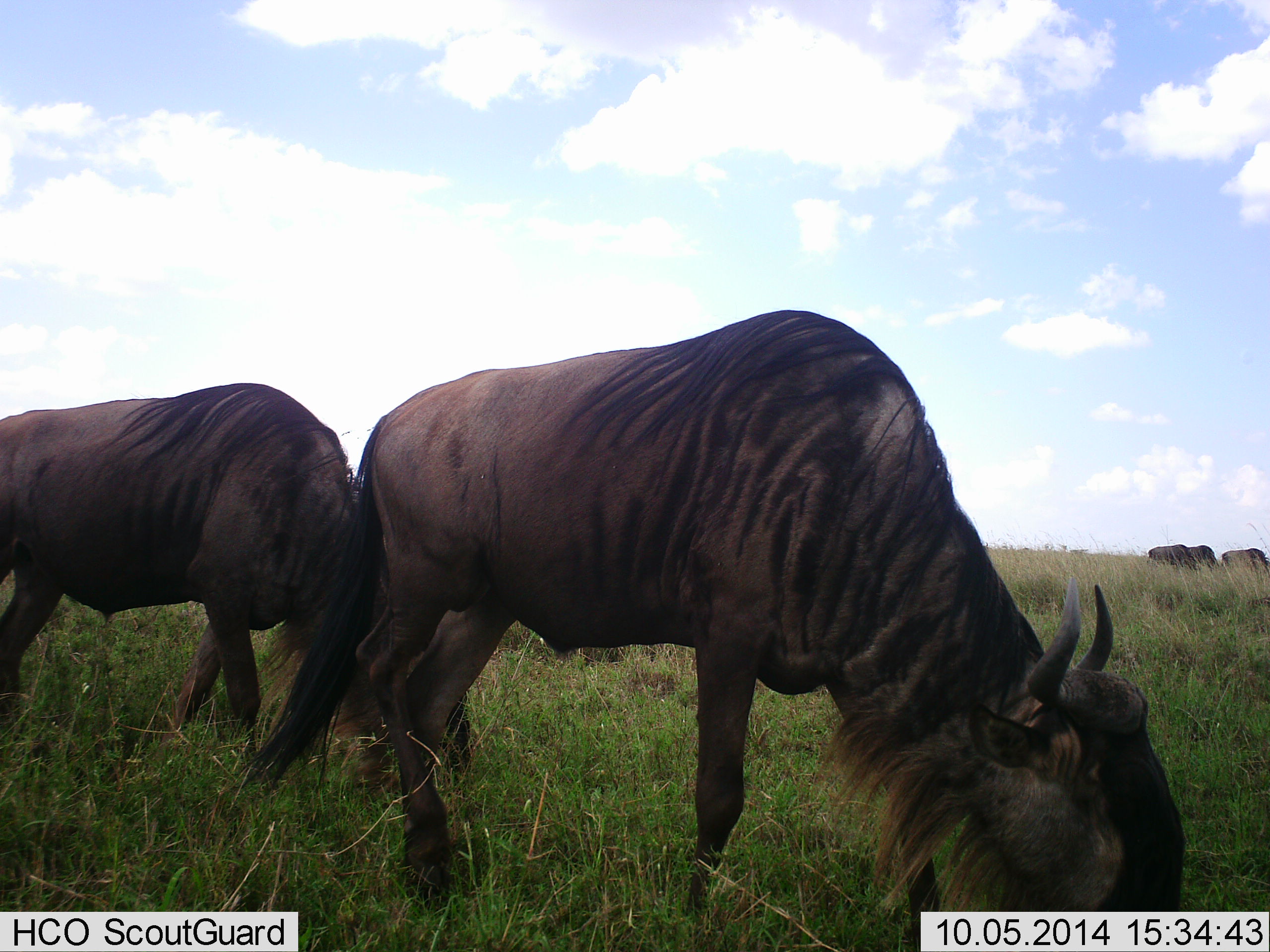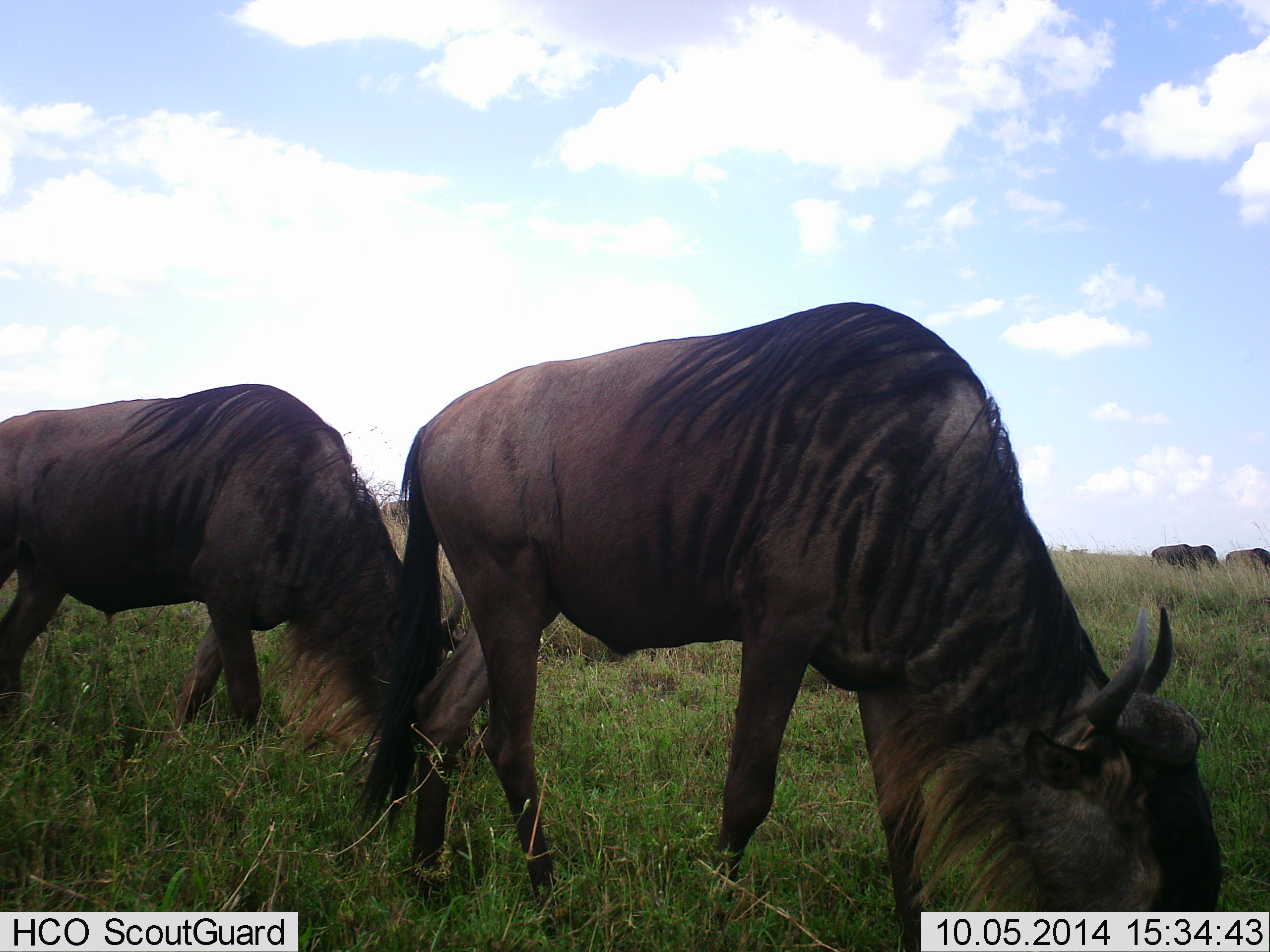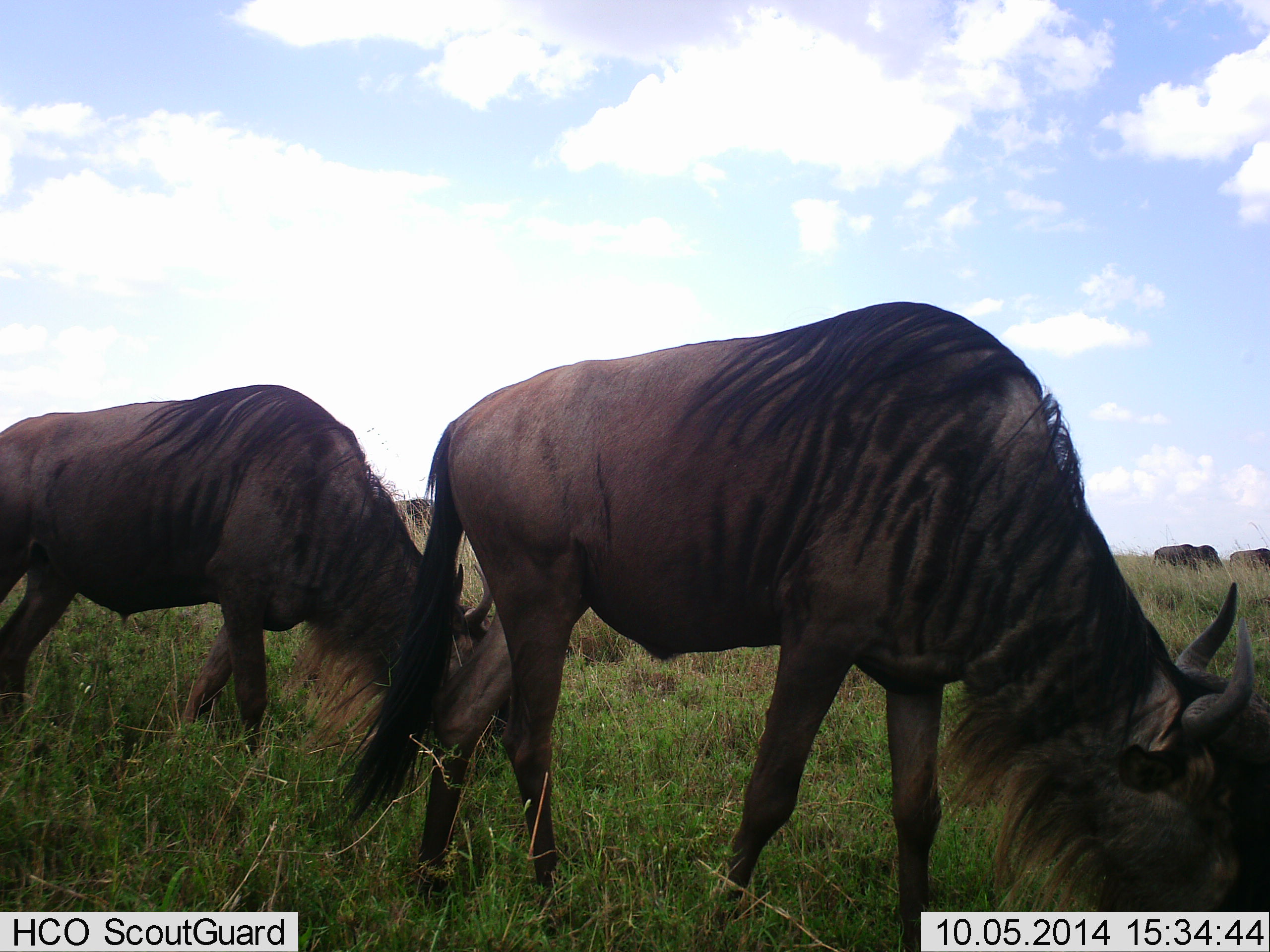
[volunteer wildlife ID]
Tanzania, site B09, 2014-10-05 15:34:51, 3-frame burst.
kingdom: Animalia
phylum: Chordata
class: Mammalia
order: Artiodactyla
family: Bovidae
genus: Connochaetes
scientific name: Connochaetes taurinus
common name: blue wildebeest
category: wildebeest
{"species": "wildebeest (blue wildebeest) (Connochaetes taurinus)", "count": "2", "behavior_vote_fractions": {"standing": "30%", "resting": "0%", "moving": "20%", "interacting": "0%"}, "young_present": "0%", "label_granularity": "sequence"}